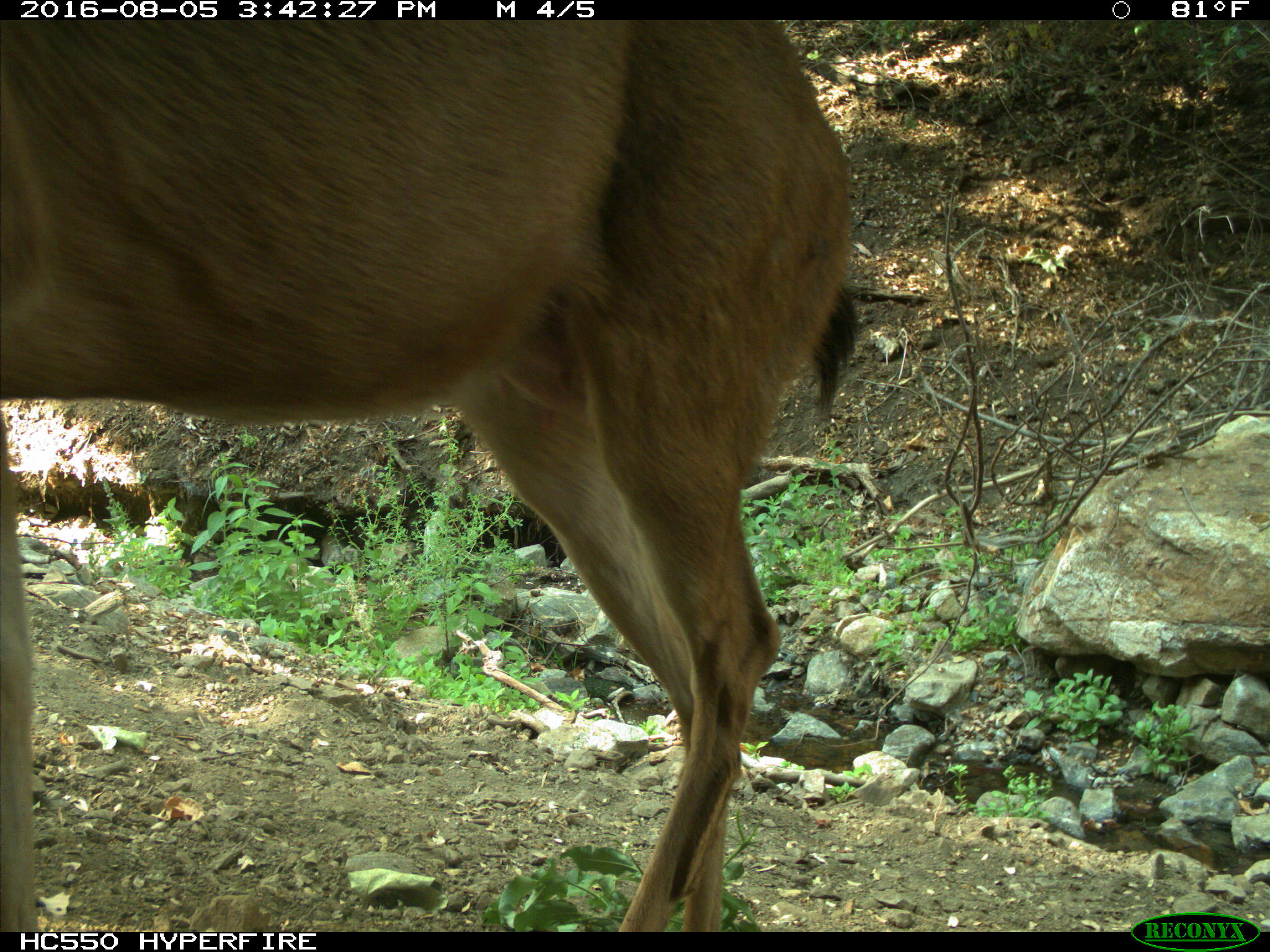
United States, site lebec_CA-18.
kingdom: Animalia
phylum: Chordata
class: Mammalia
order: Artiodactyla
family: Cervidae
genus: Odocoileus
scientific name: Odocoileus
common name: deer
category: unidentified deer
Unidentified deer (deer) (Odocoileus).